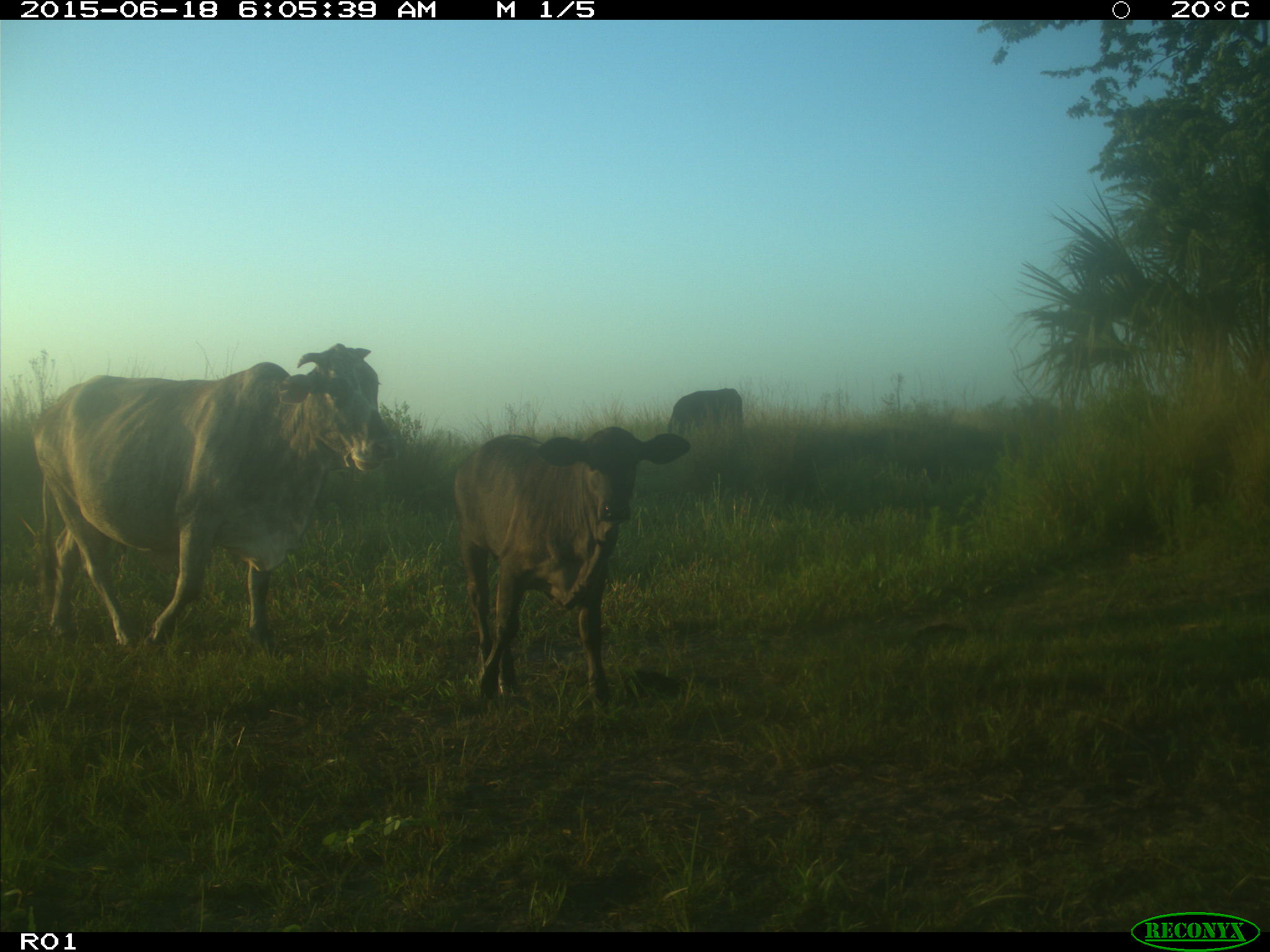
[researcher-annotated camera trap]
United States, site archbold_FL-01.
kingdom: Animalia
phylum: Chordata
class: Mammalia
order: Artiodactyla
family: Bovidae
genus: Bos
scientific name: Bos taurus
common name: domestic cow